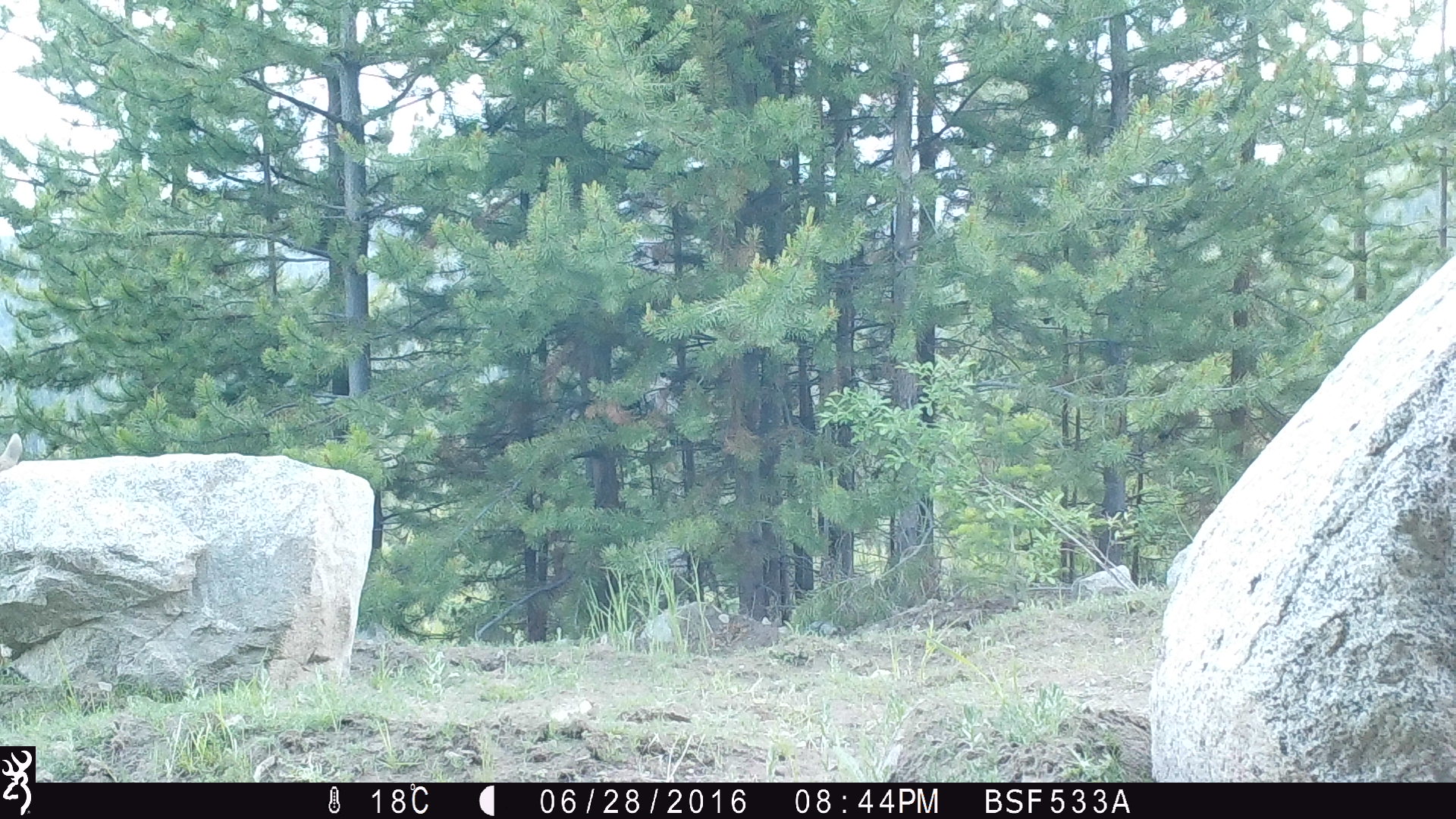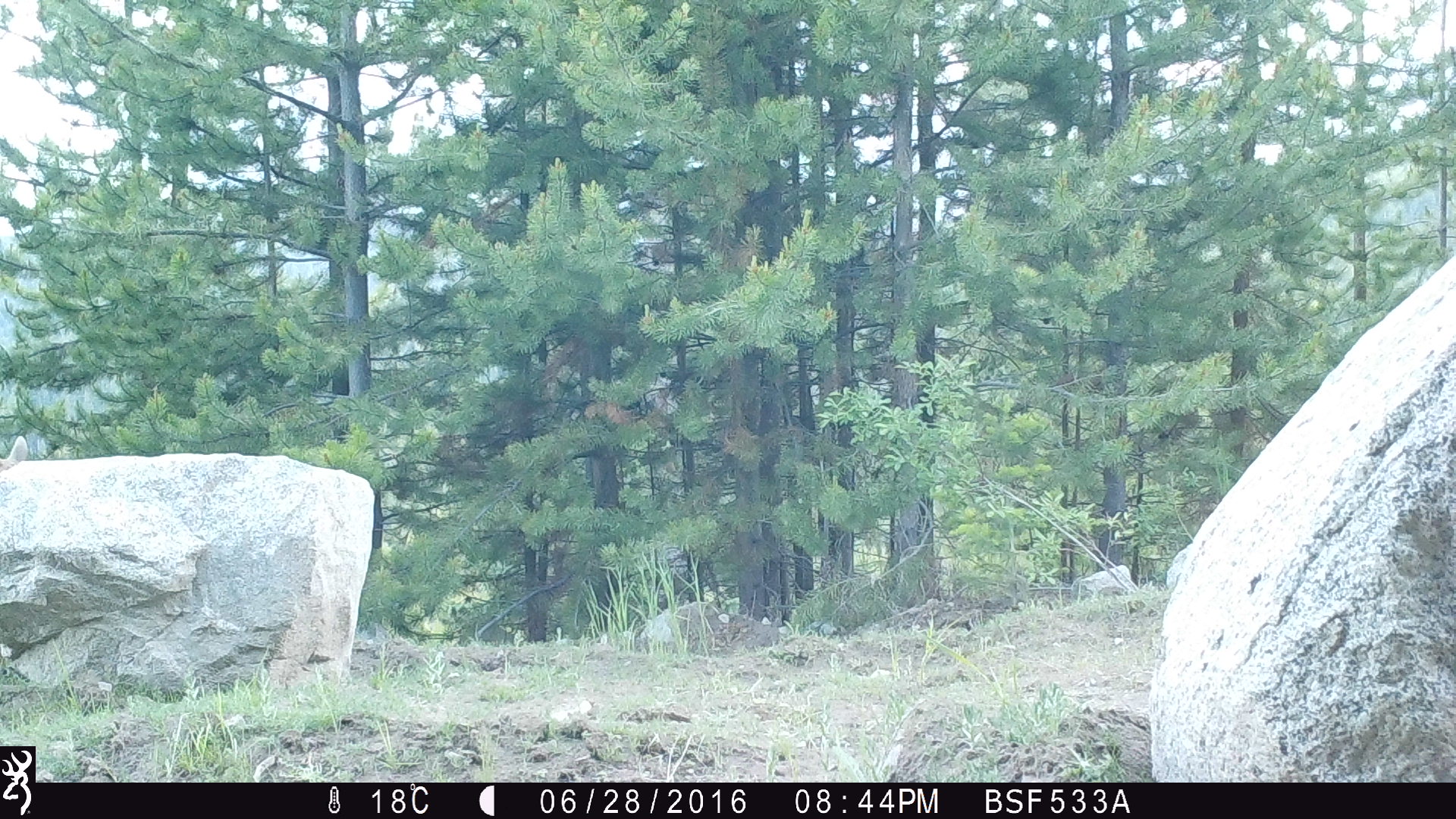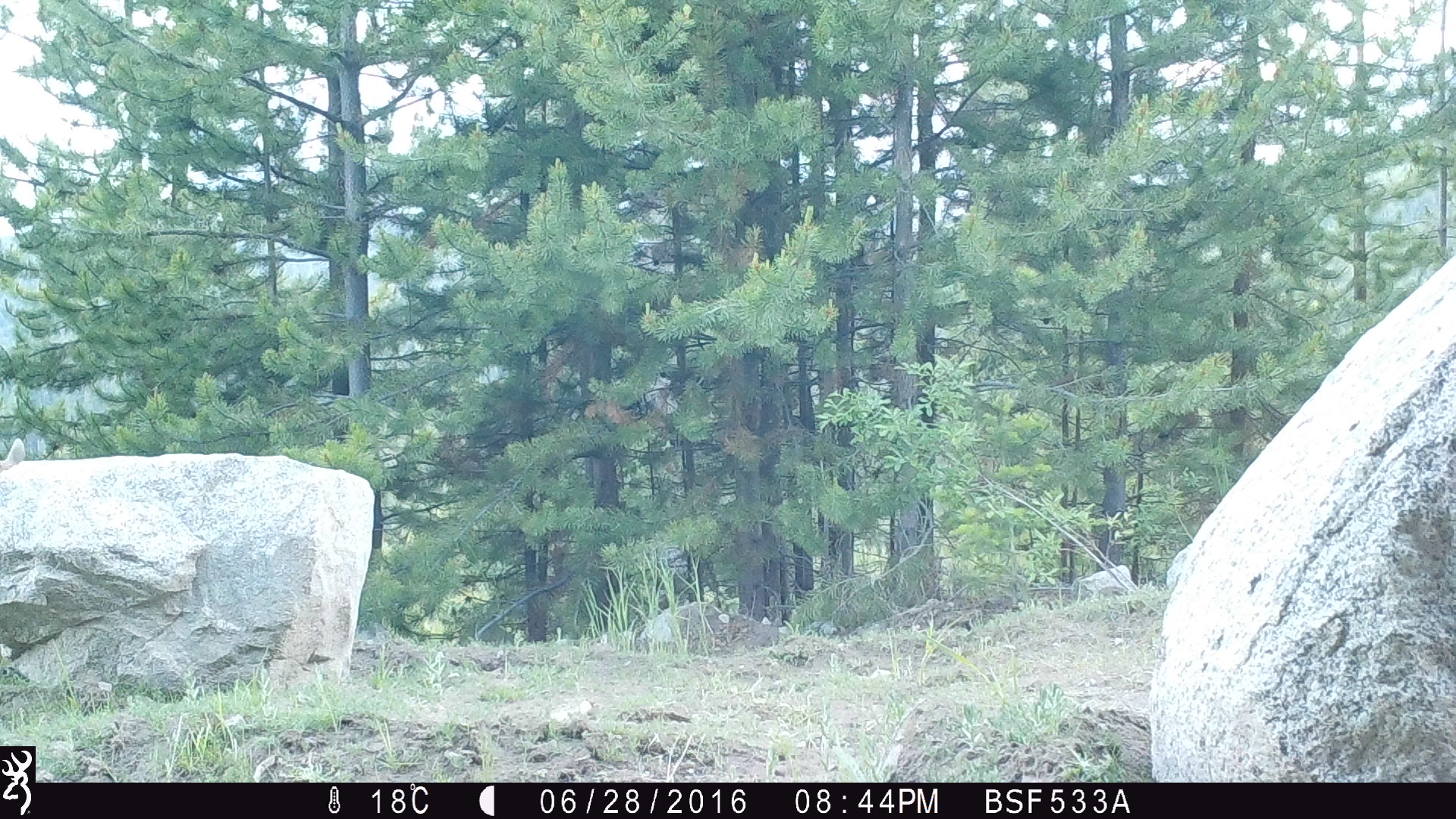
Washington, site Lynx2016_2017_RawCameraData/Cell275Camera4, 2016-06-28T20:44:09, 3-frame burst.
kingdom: Animalia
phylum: Chordata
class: Mammalia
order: Artiodactyla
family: Cervidae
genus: Alces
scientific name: Alces alces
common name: moose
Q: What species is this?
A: Alces alces (moose).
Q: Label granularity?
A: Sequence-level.